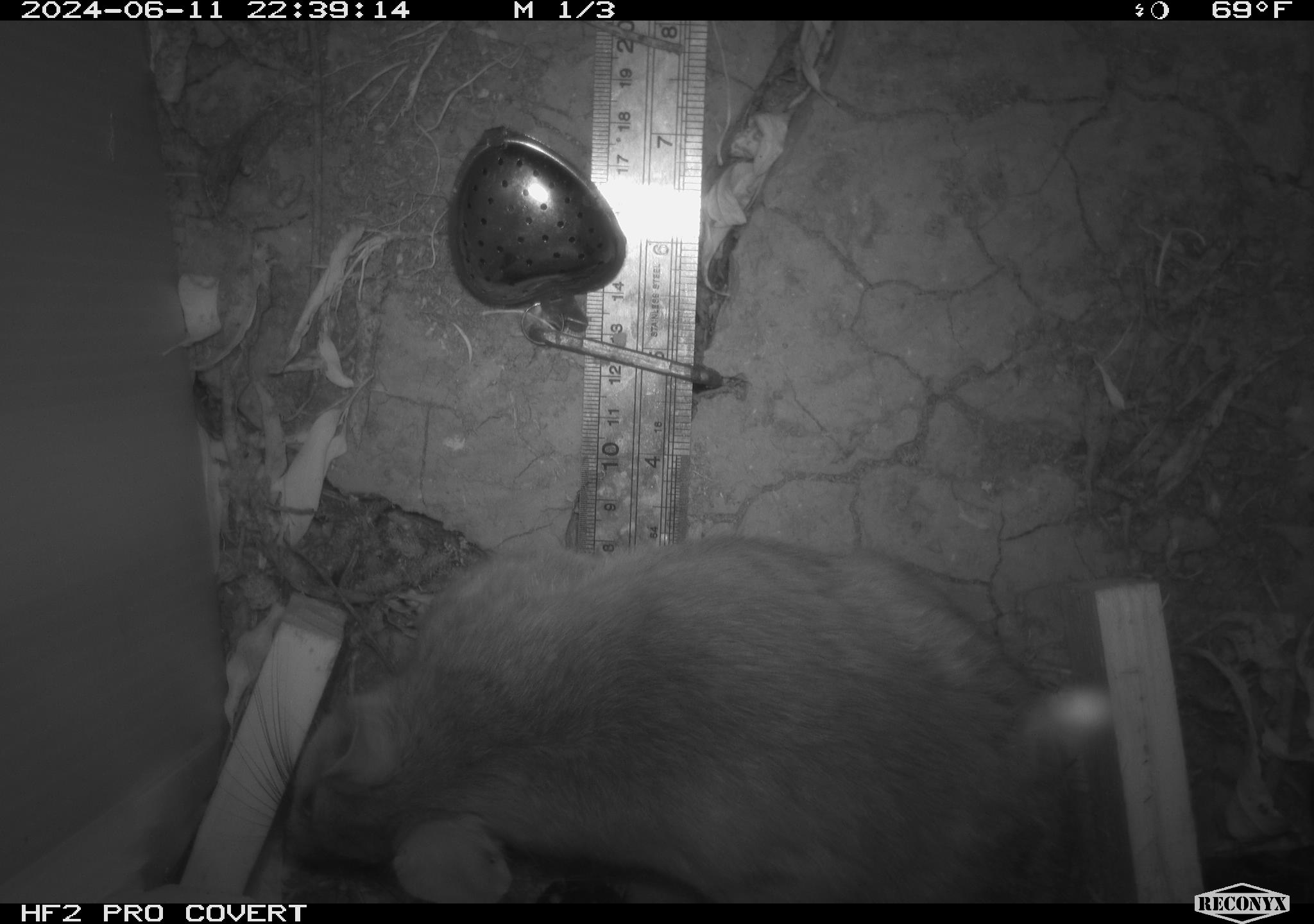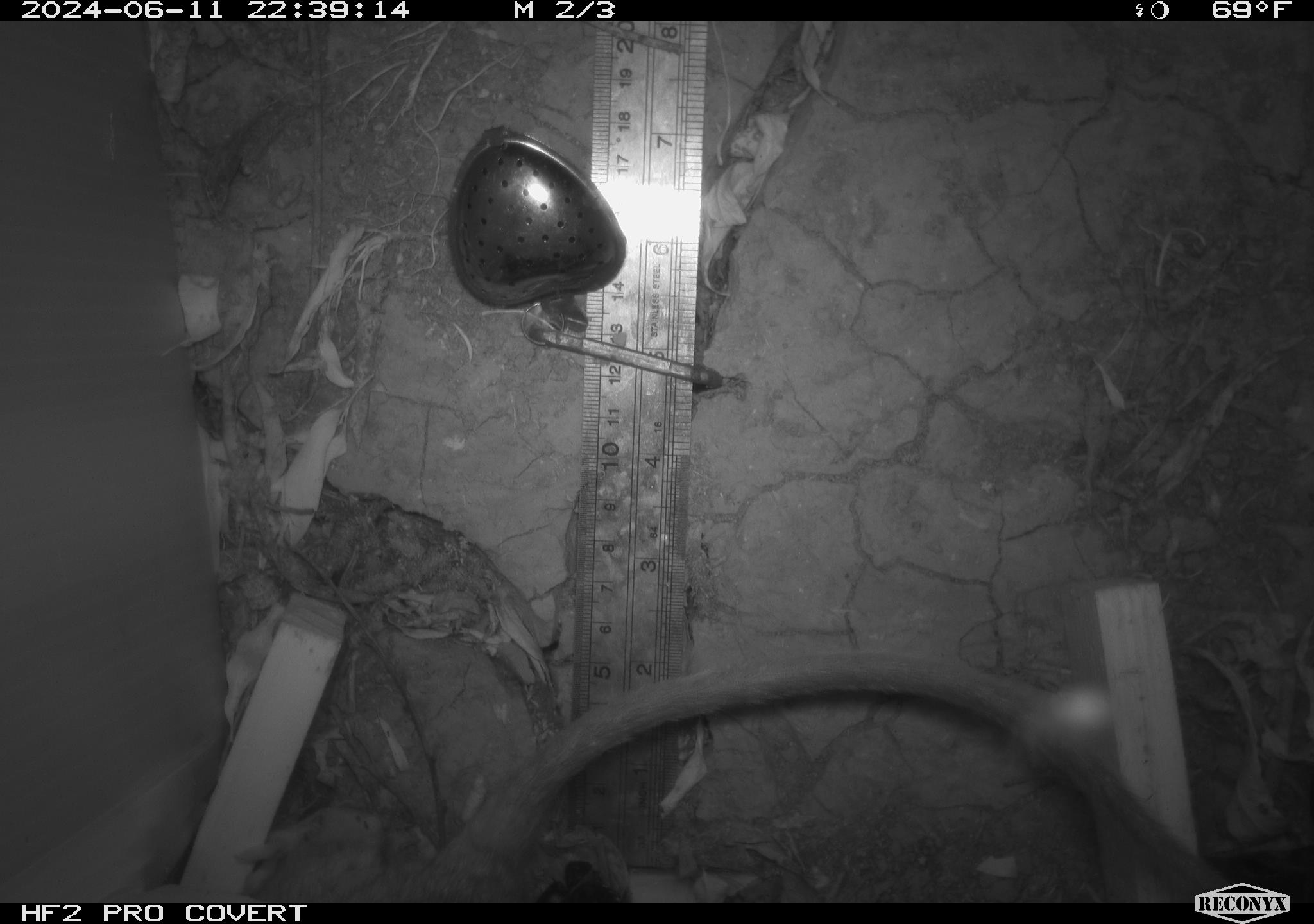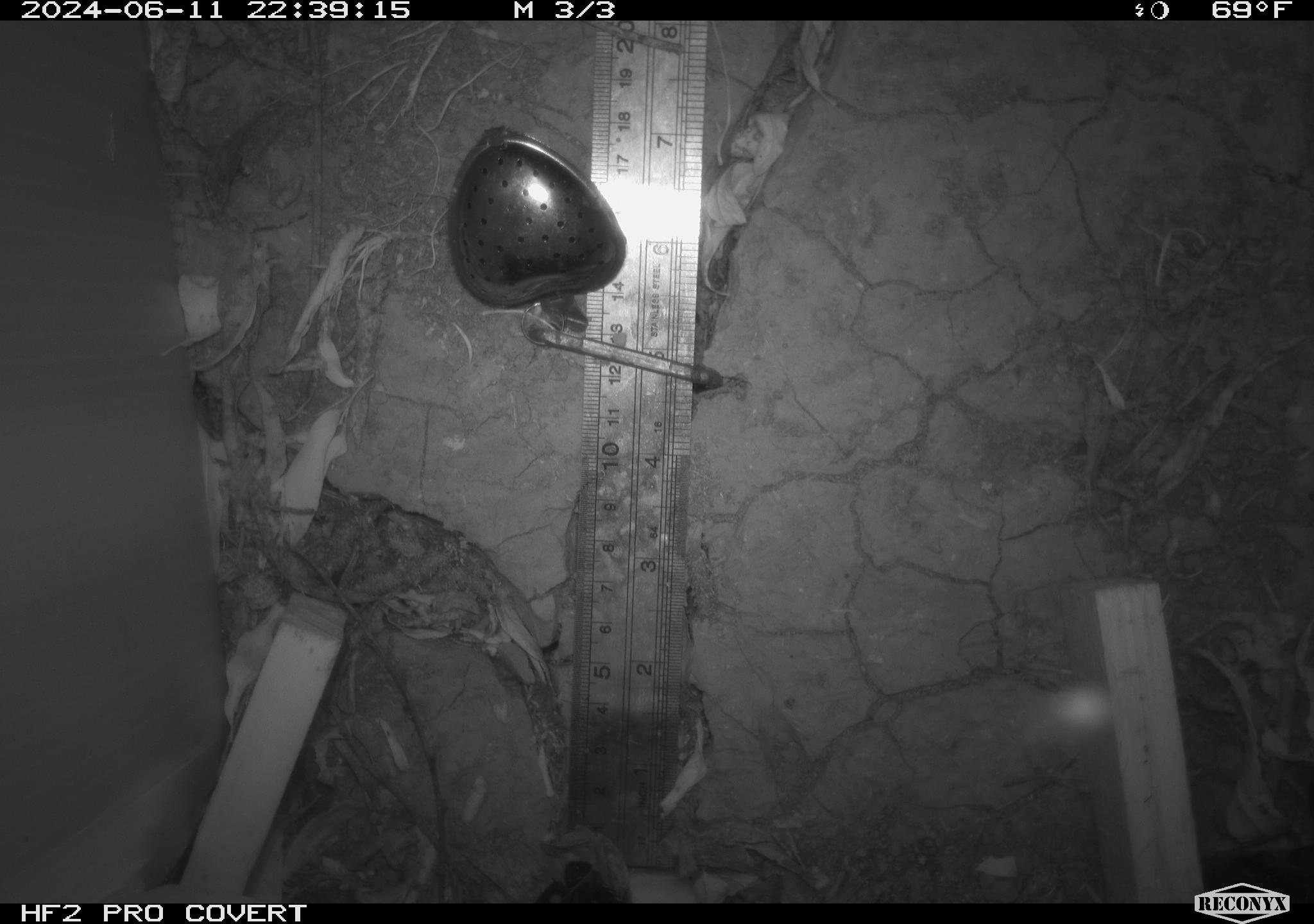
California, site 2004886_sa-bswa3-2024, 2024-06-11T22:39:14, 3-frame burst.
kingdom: Animalia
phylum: Chordata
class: Mammalia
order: Rodentia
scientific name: Rodentia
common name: woodrat or rat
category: woodrat or rat species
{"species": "woodrat or rat species (woodrat or rat) (Rodentia)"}